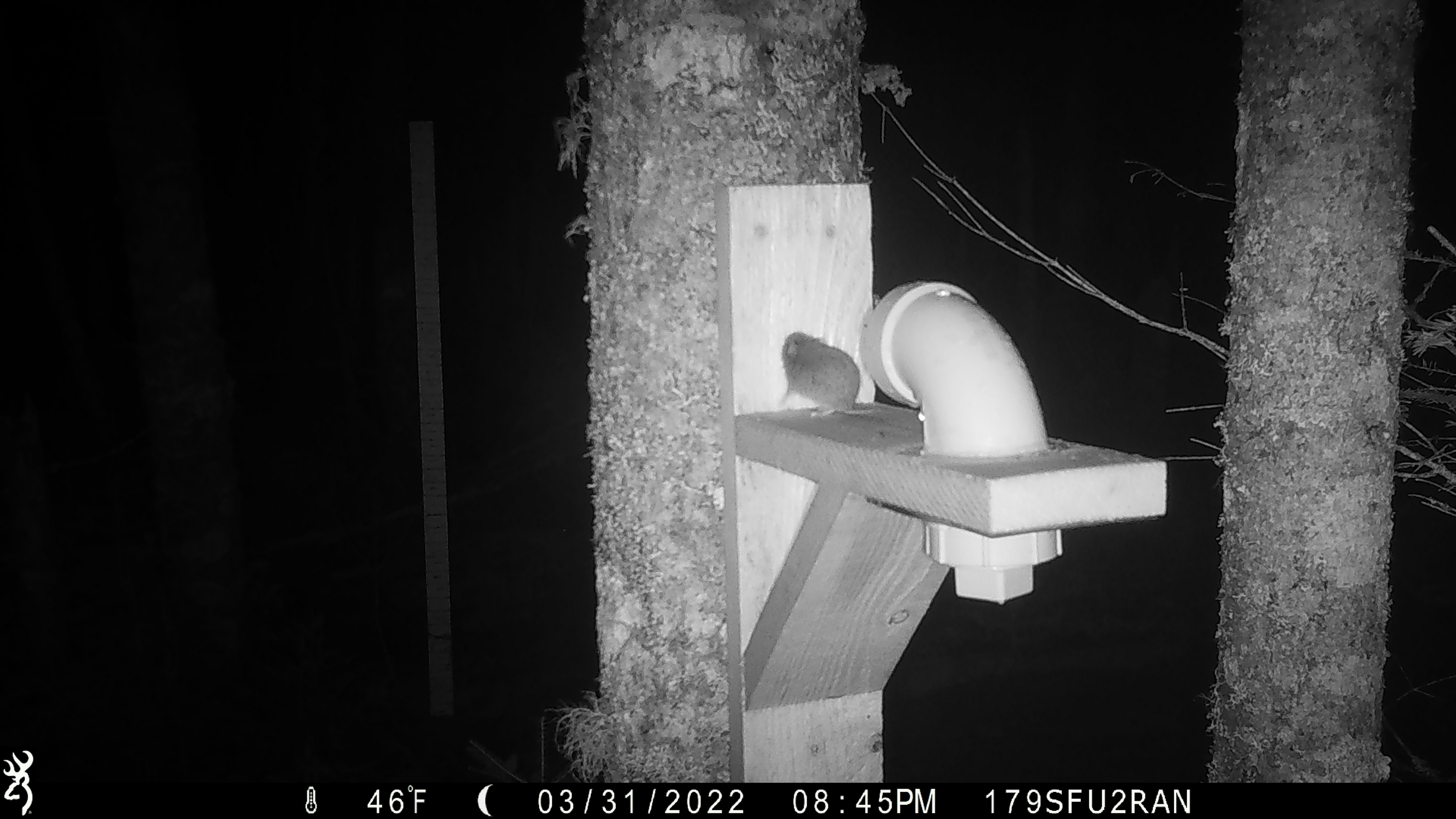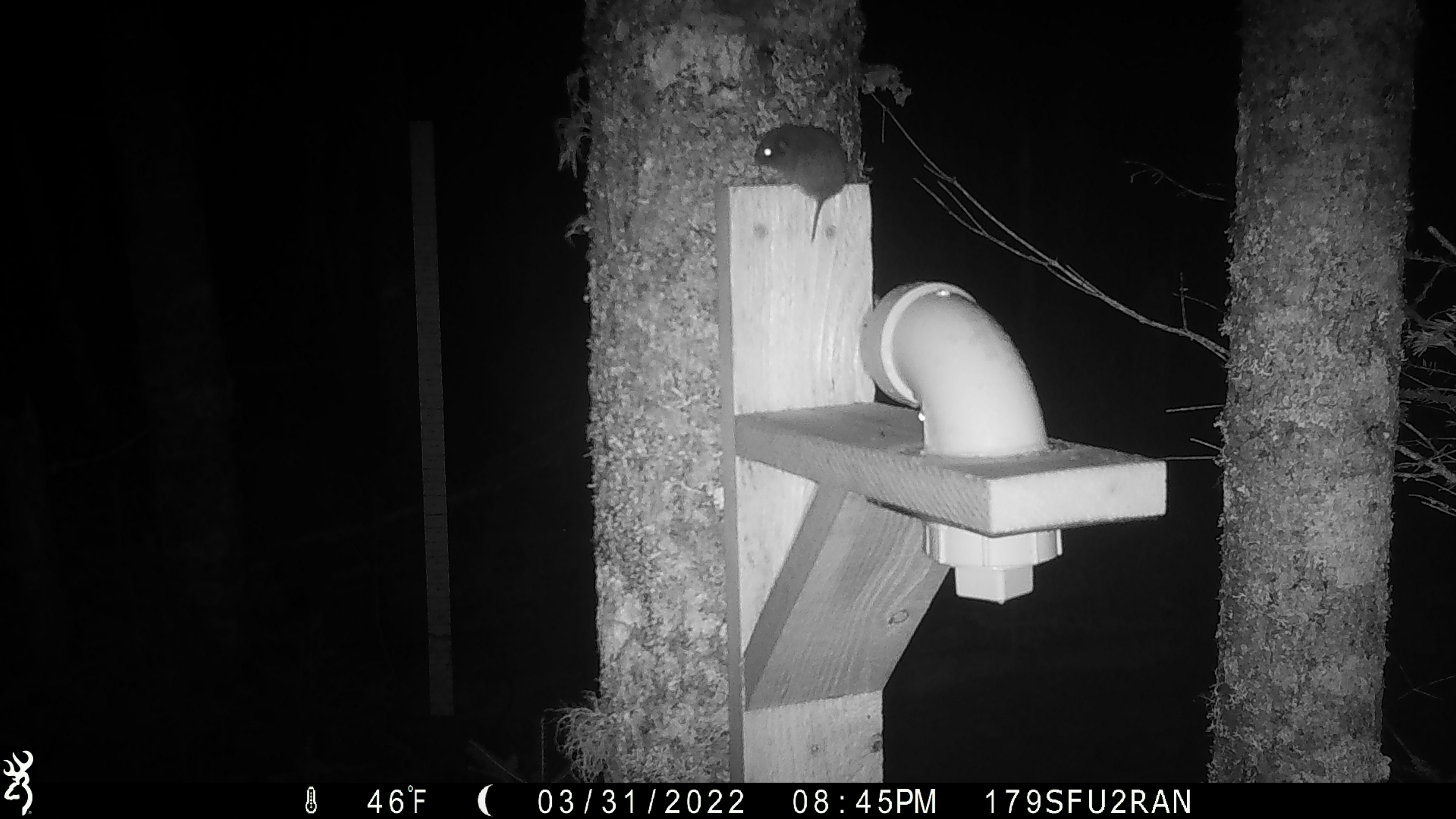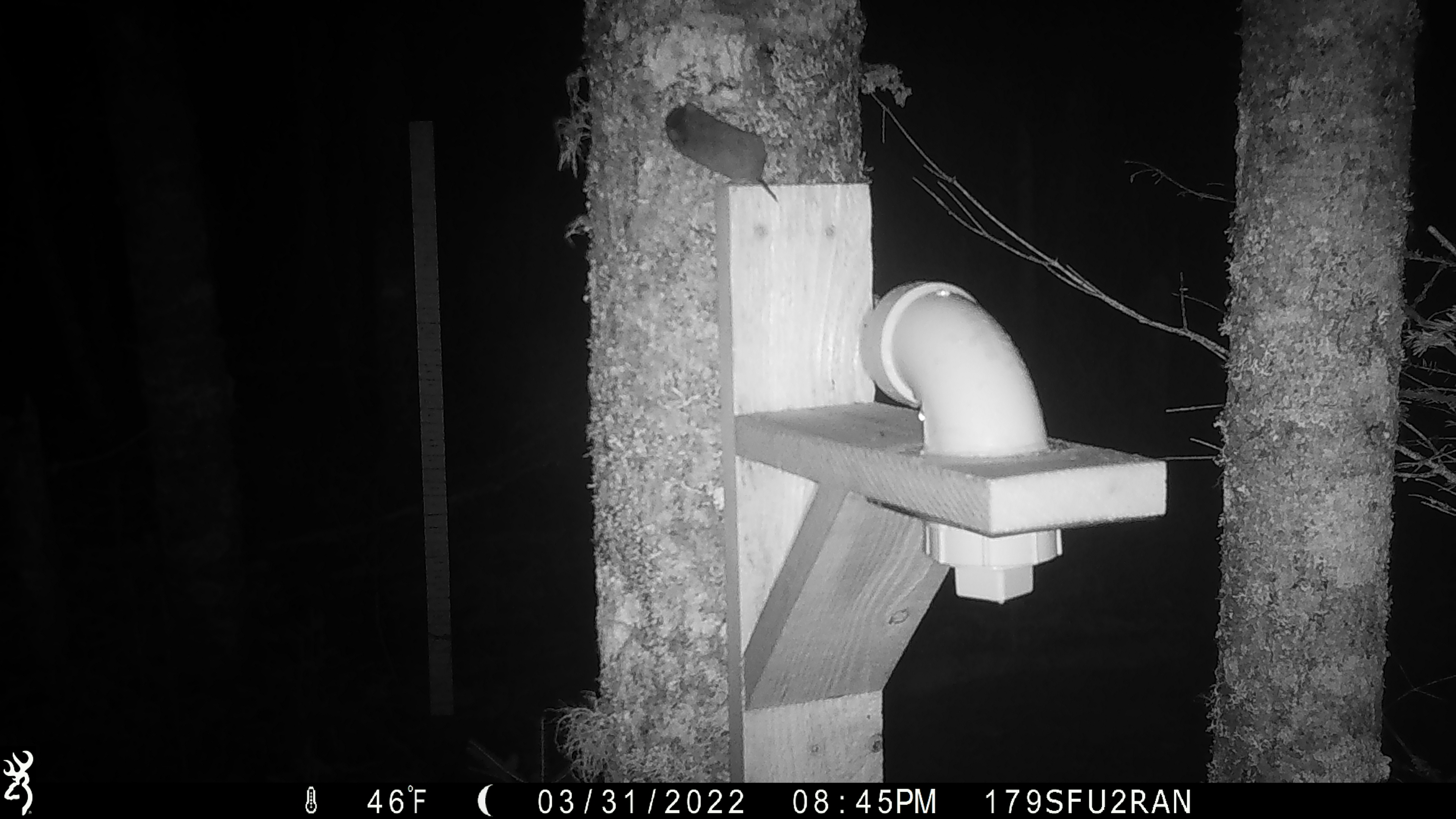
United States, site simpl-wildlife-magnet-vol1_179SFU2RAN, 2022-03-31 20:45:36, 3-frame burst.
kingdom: Animalia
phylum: Chordata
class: Mammalia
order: Rodentia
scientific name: Rodentia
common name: mouse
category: mouse sp.